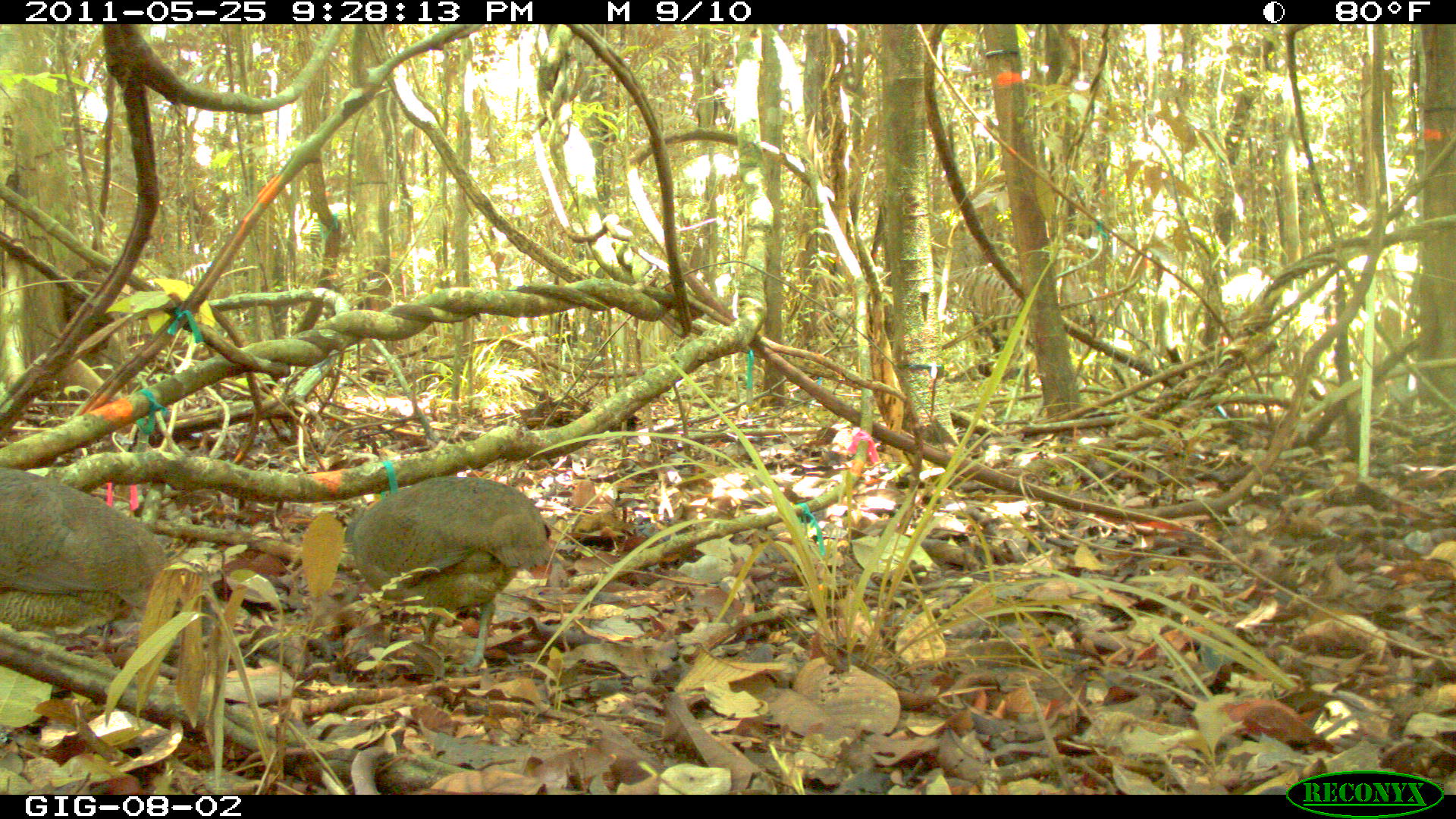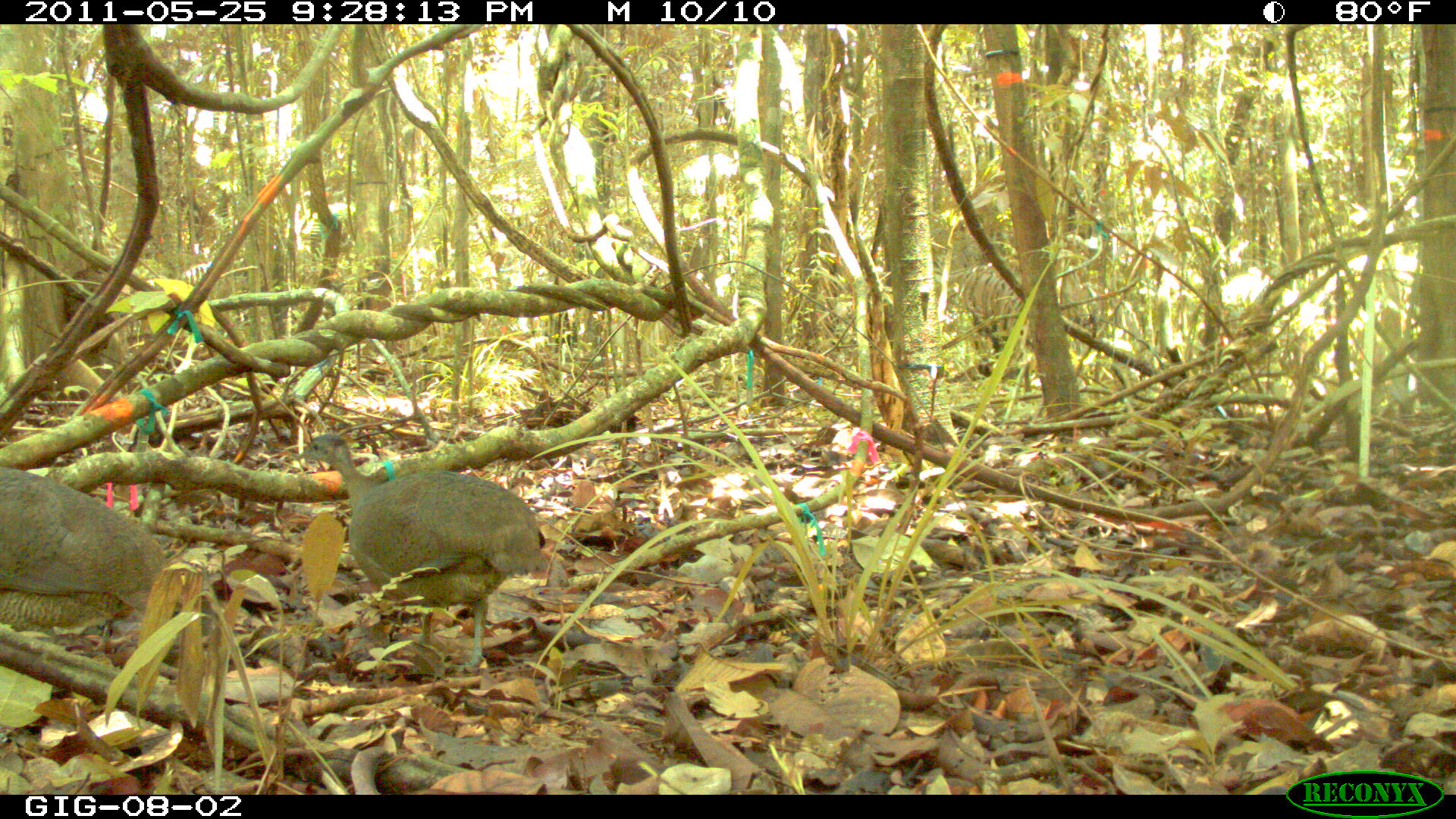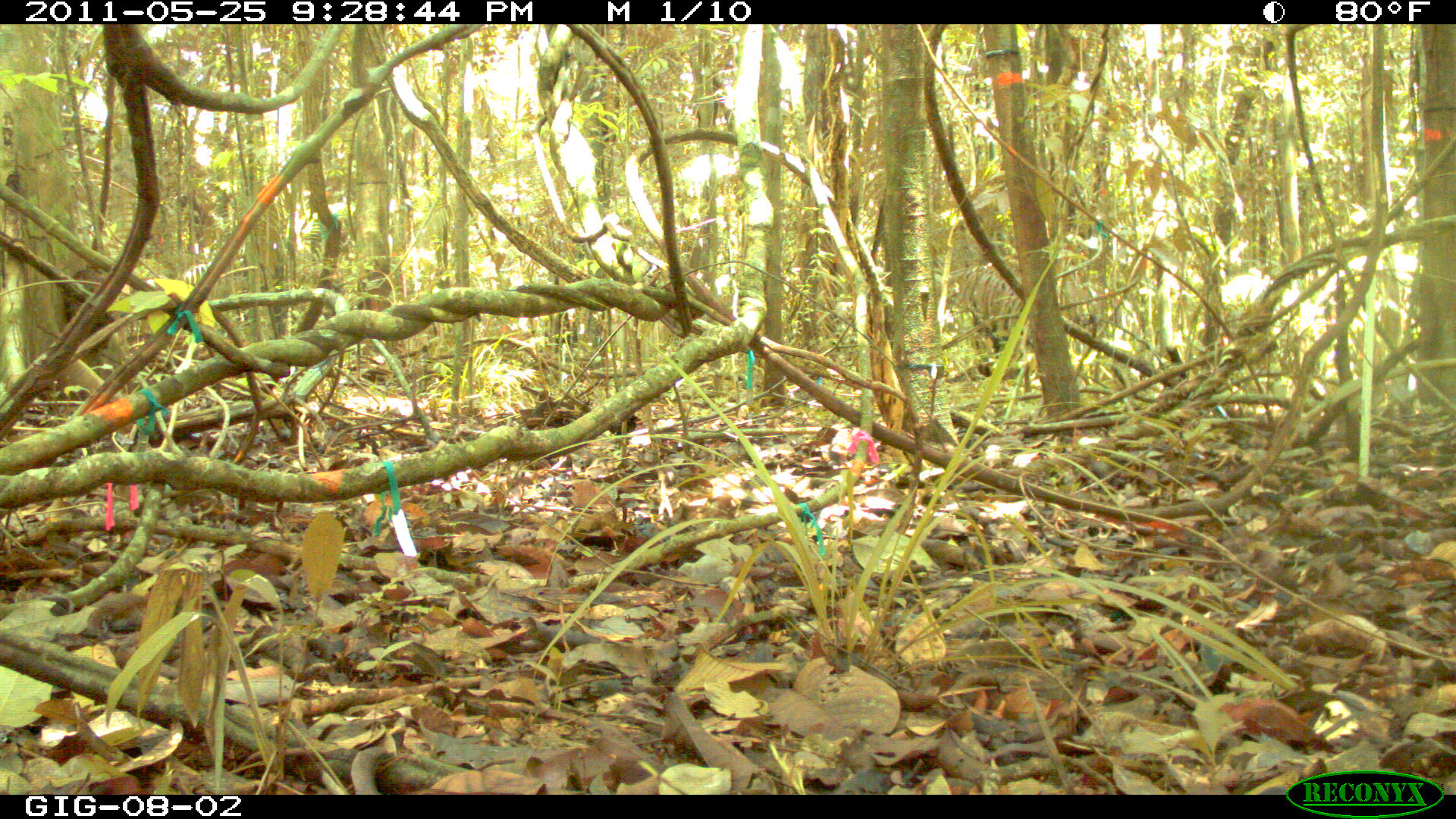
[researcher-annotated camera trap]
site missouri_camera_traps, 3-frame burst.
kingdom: Animalia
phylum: Chordata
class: Aves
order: Tinamiformes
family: Tinamidae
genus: Tinamus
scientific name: Tinamus major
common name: great tinamou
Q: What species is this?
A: Great tinamou (Tinamus major).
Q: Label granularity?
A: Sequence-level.